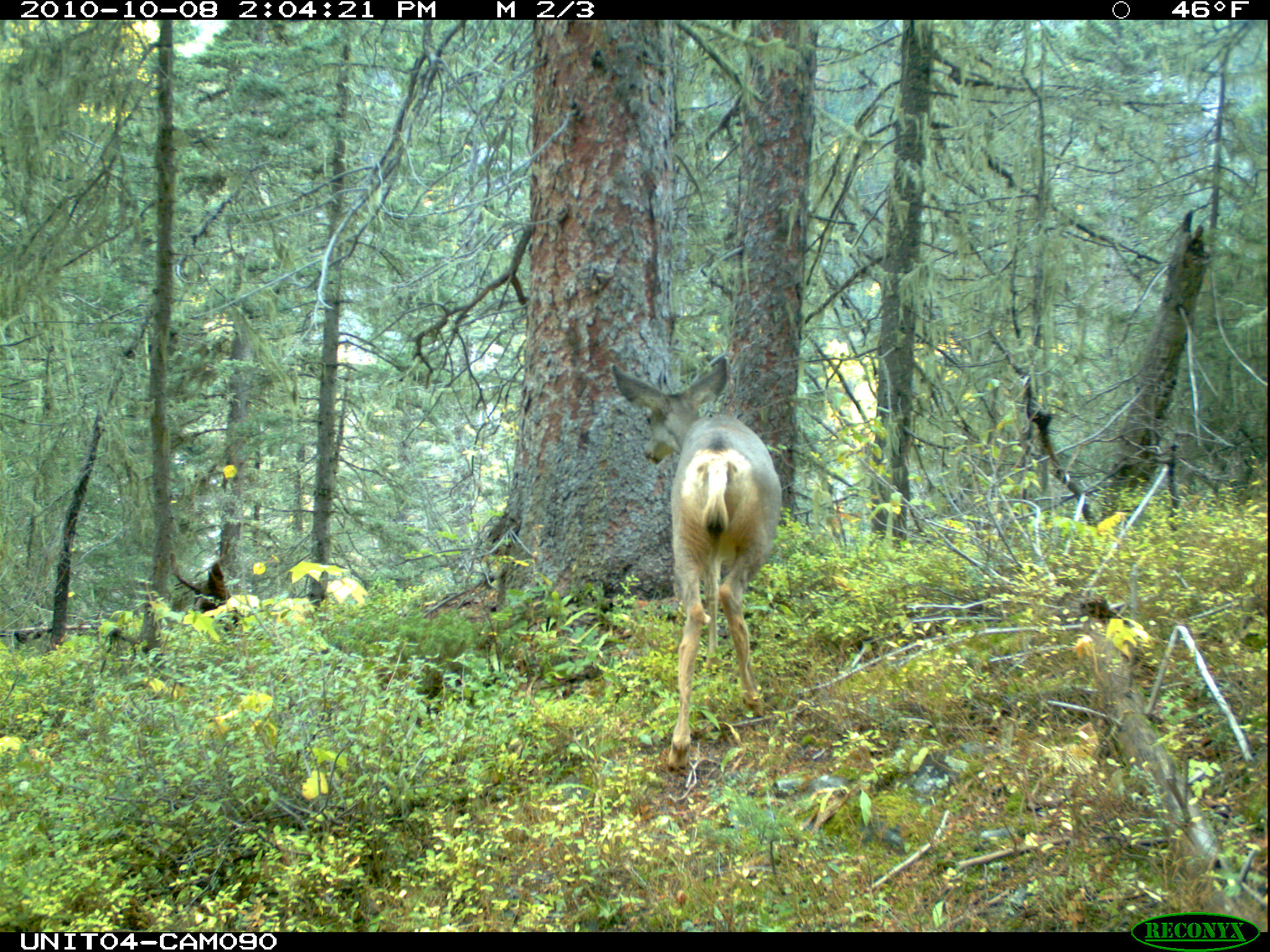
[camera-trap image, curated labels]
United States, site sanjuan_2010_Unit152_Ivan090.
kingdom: Animalia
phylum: Chordata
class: Mammalia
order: Artiodactyla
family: Cervidae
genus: Odocoileus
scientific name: Odocoileus hemionus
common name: mule deer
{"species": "Odocoileus hemionus (mule deer)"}